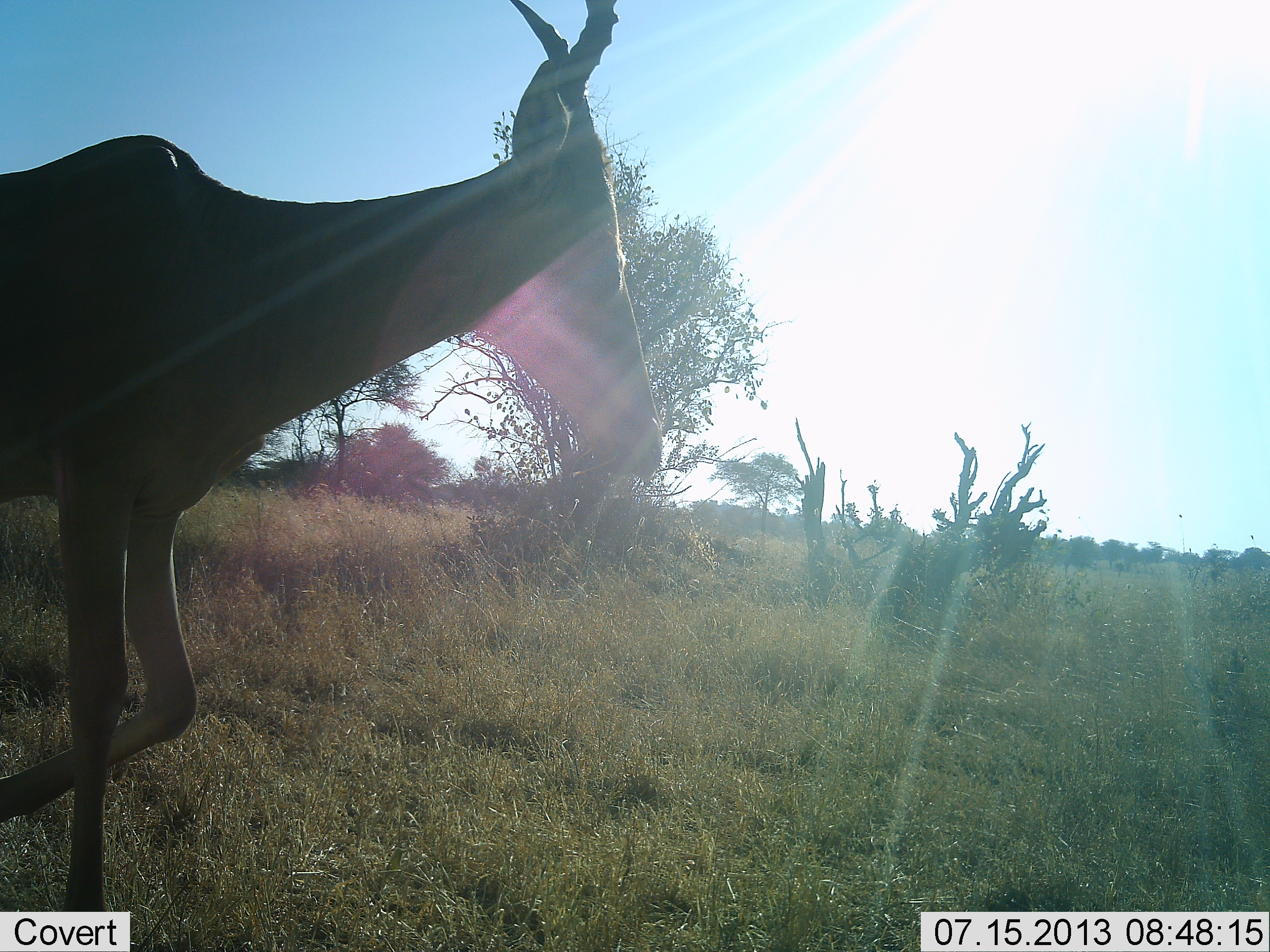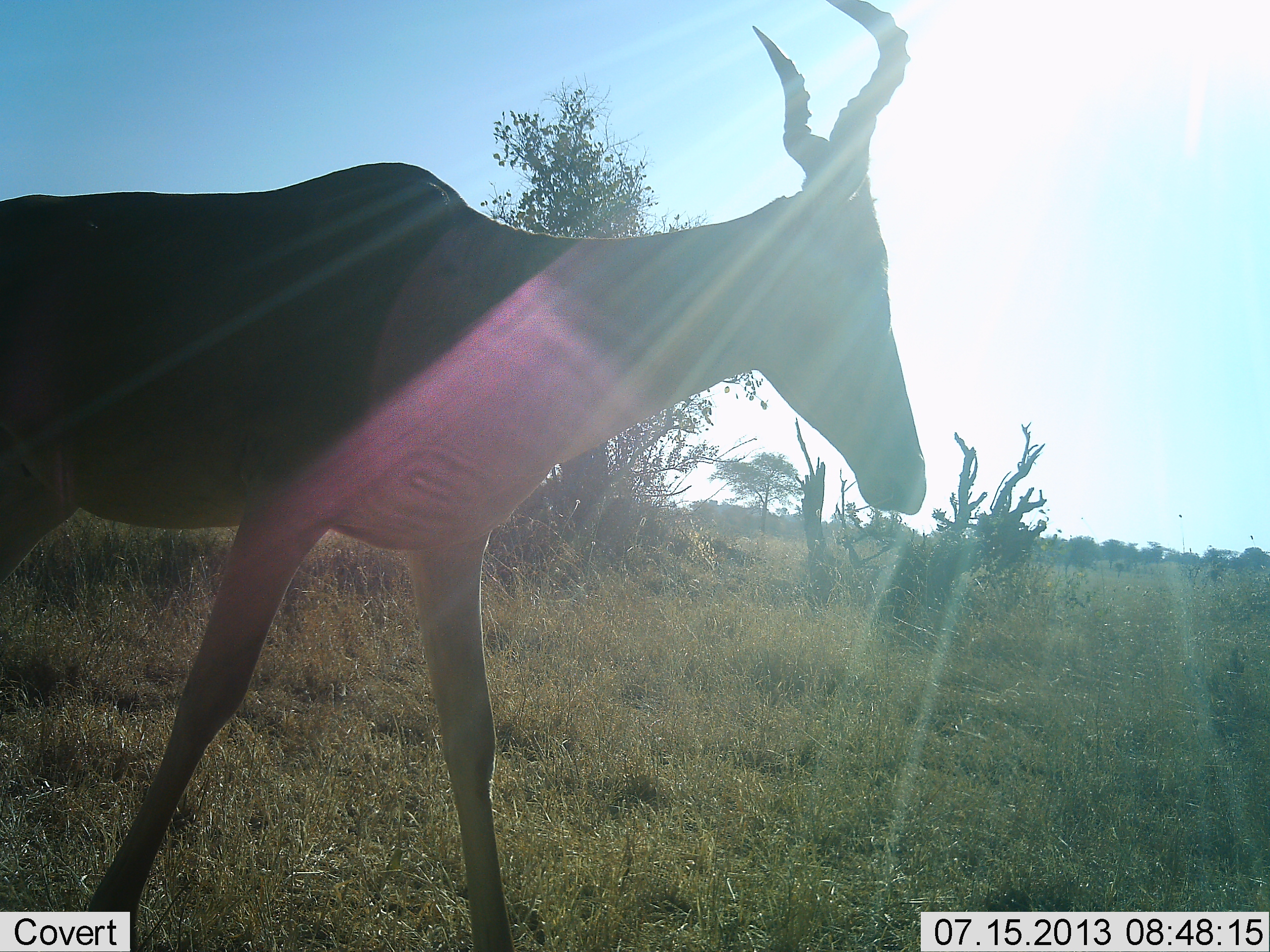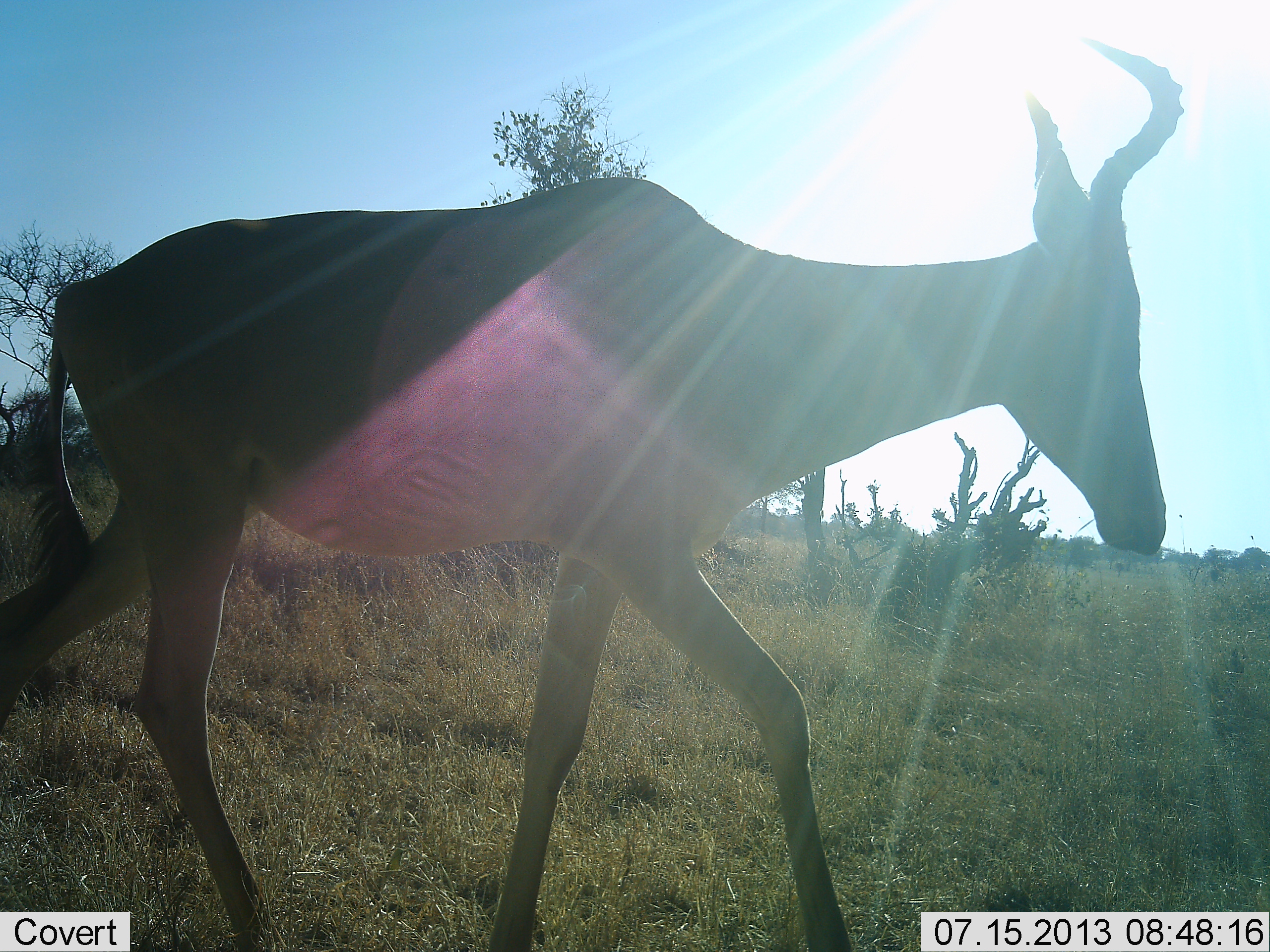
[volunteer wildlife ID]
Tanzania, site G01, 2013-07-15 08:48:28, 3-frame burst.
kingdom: Animalia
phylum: Chordata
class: Mammalia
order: Artiodactyla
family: Bovidae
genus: Alcelaphus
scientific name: Alcelaphus buselaphus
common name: hartebeest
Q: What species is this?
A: Hartebeest (Alcelaphus buselaphus).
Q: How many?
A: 1.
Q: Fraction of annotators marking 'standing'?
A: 5%.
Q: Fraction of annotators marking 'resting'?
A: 0%.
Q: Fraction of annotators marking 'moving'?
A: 95%.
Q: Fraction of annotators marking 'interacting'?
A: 0%.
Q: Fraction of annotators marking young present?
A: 0%.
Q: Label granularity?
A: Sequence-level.